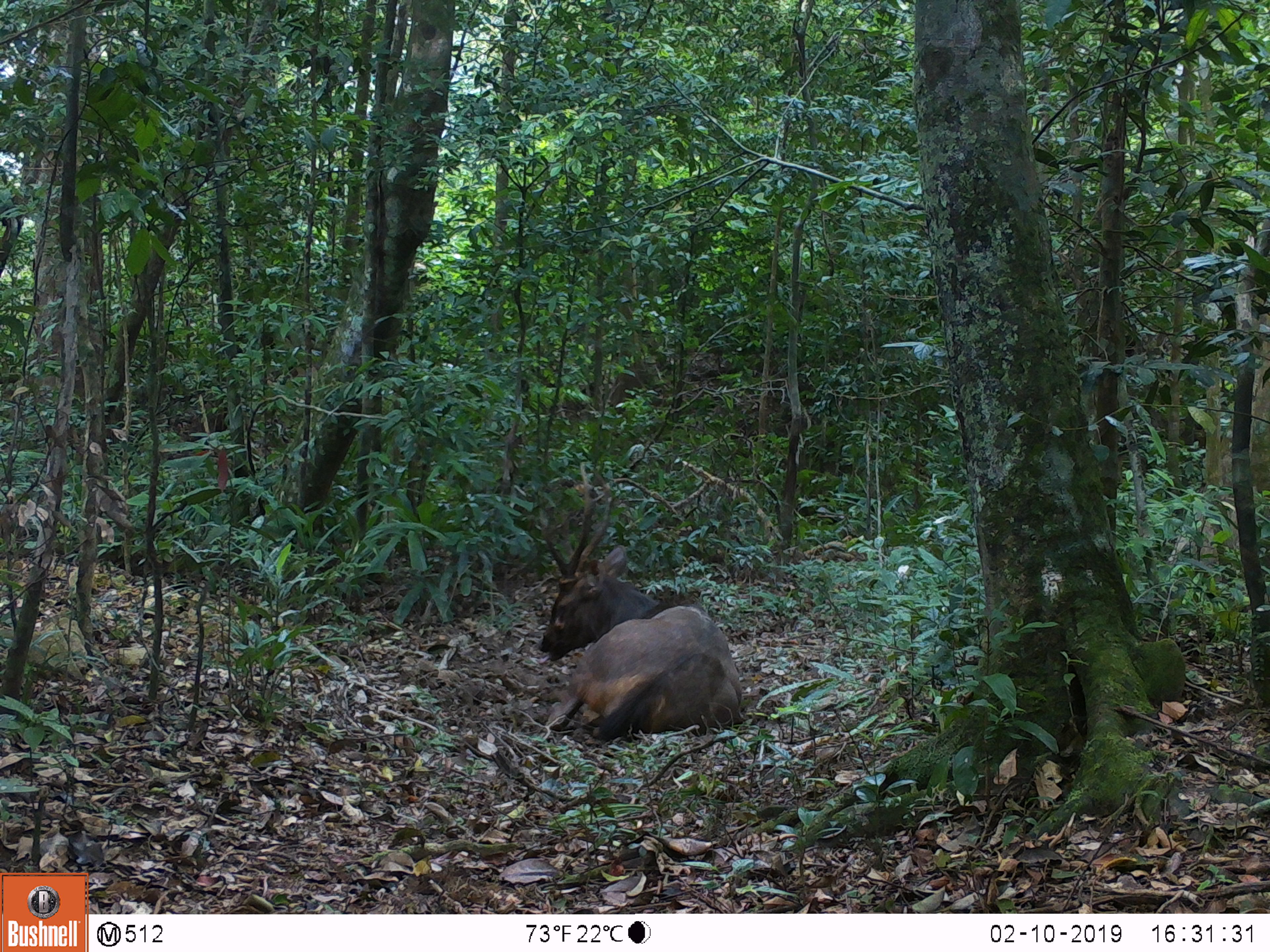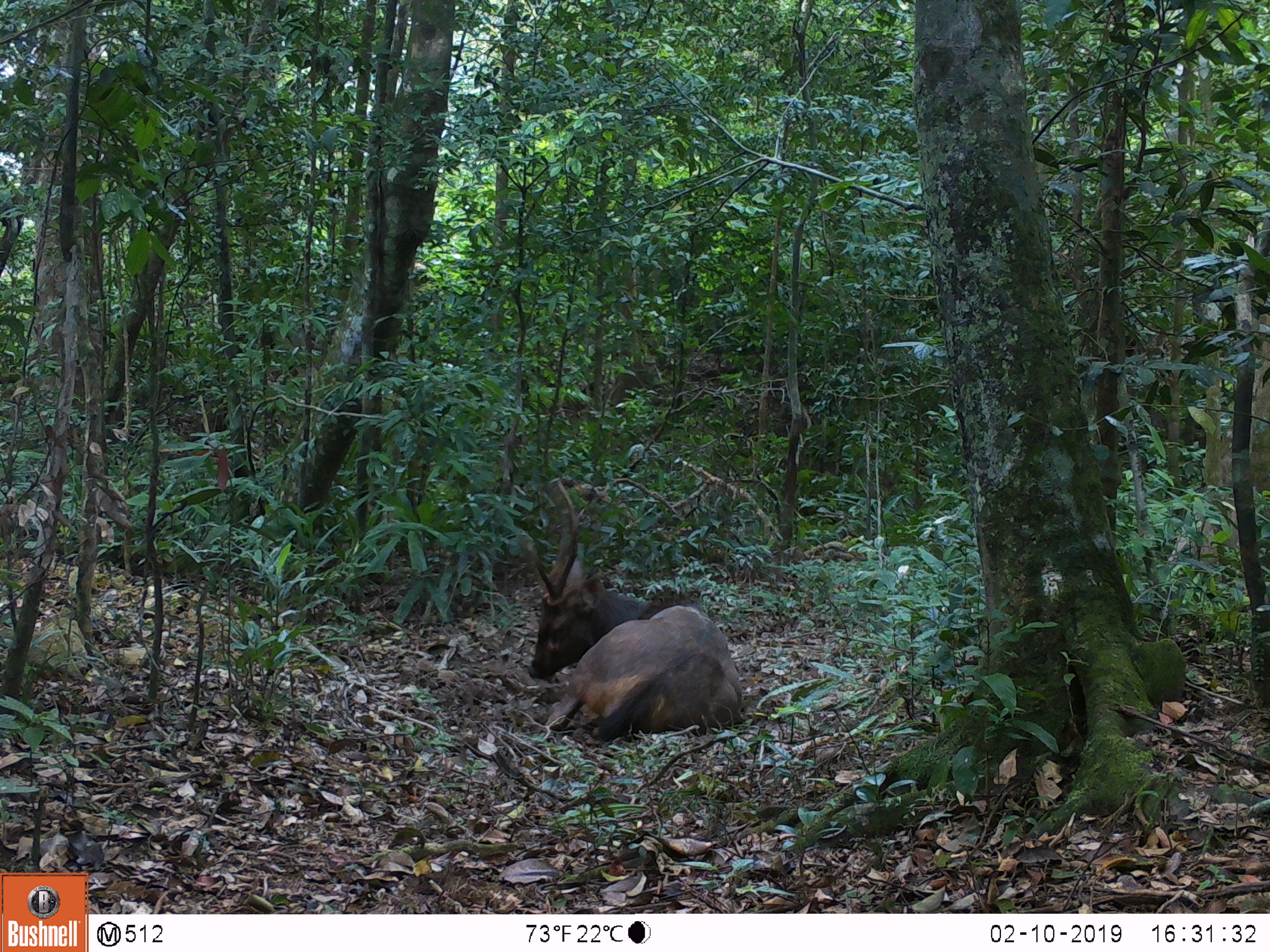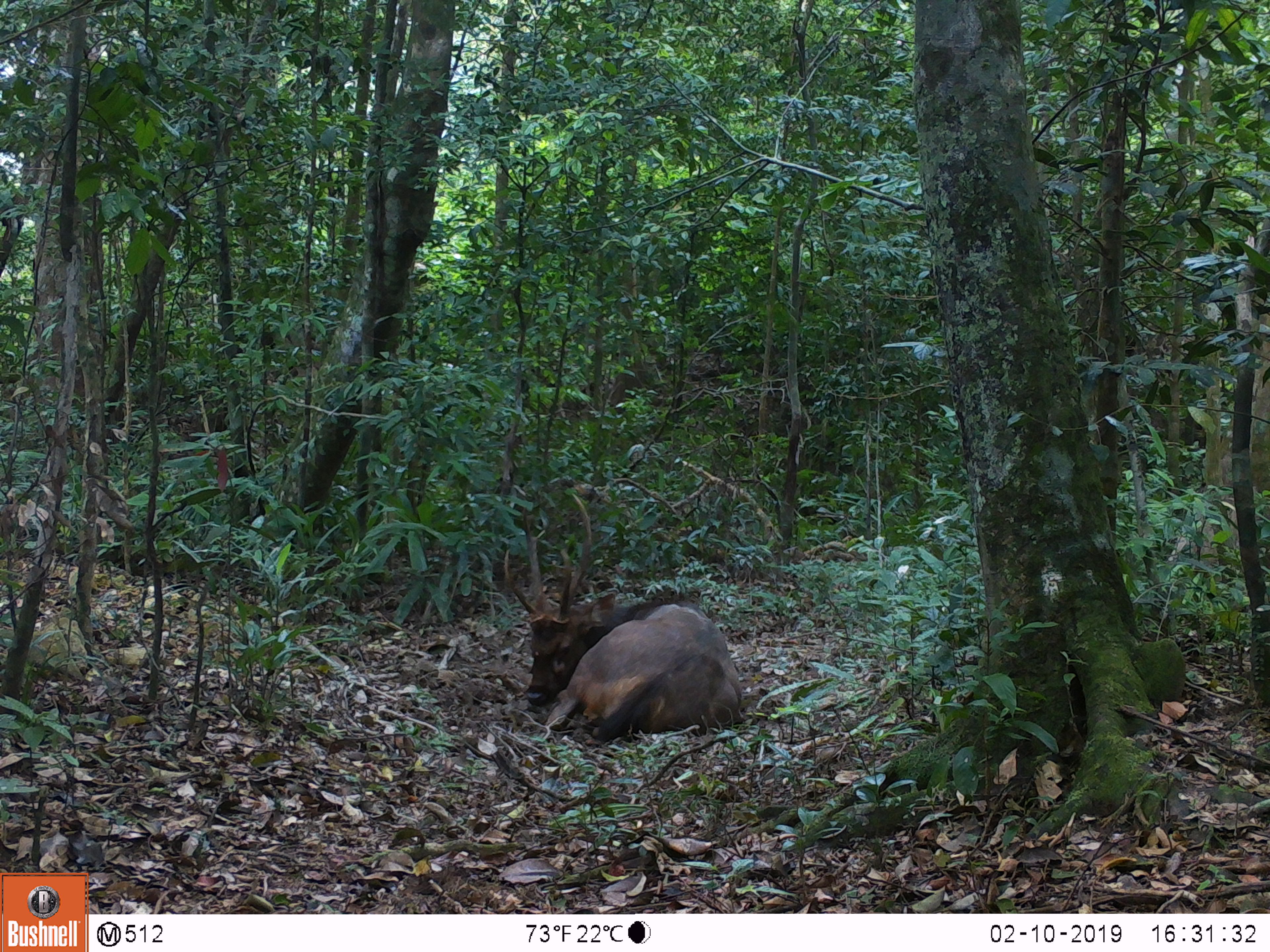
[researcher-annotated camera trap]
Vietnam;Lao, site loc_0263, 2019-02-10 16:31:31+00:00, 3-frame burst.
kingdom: Animalia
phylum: Chordata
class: Mammalia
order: Artiodactyla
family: Cervidae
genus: Rusa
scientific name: Rusa unicolor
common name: sambar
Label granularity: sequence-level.